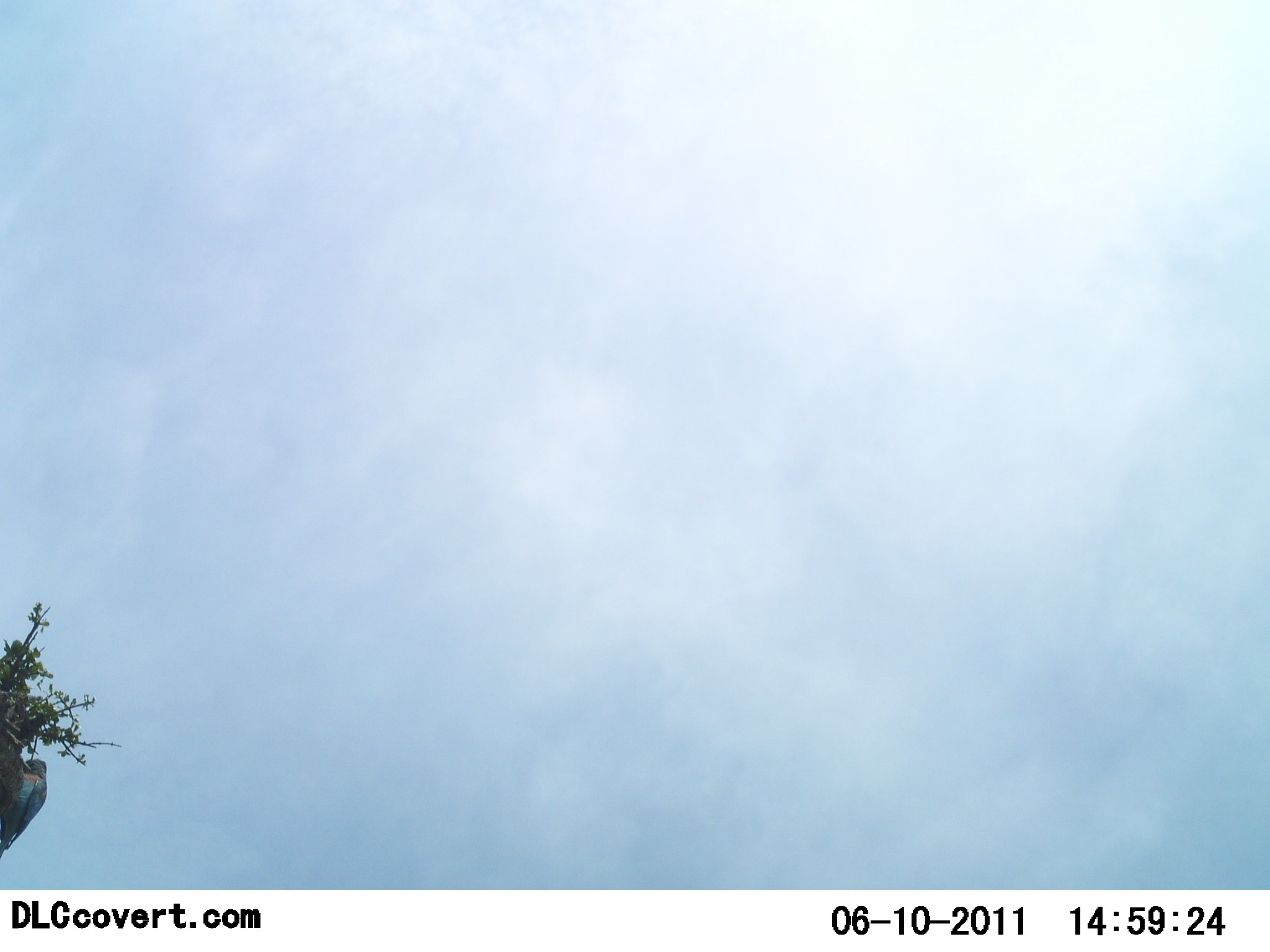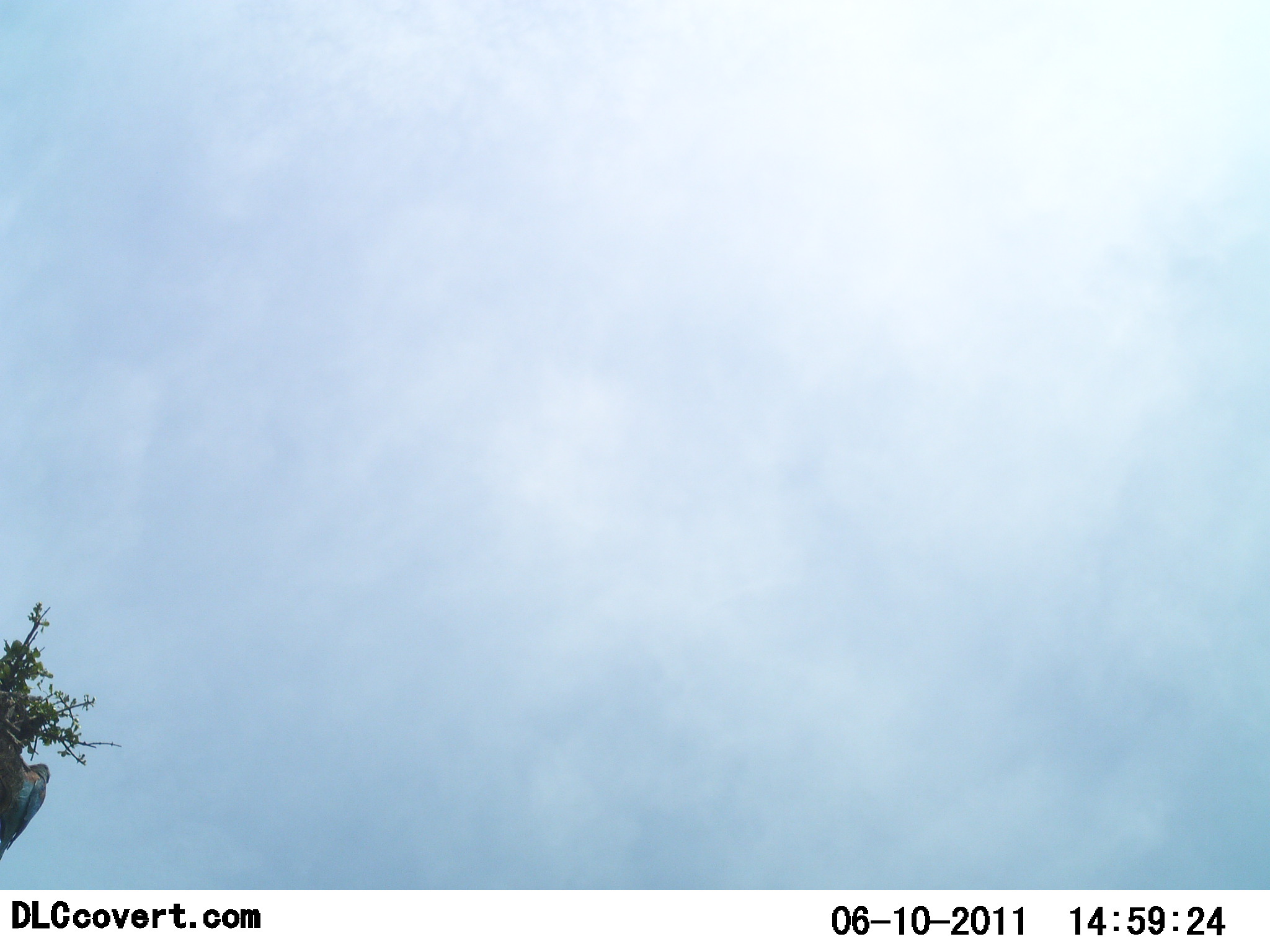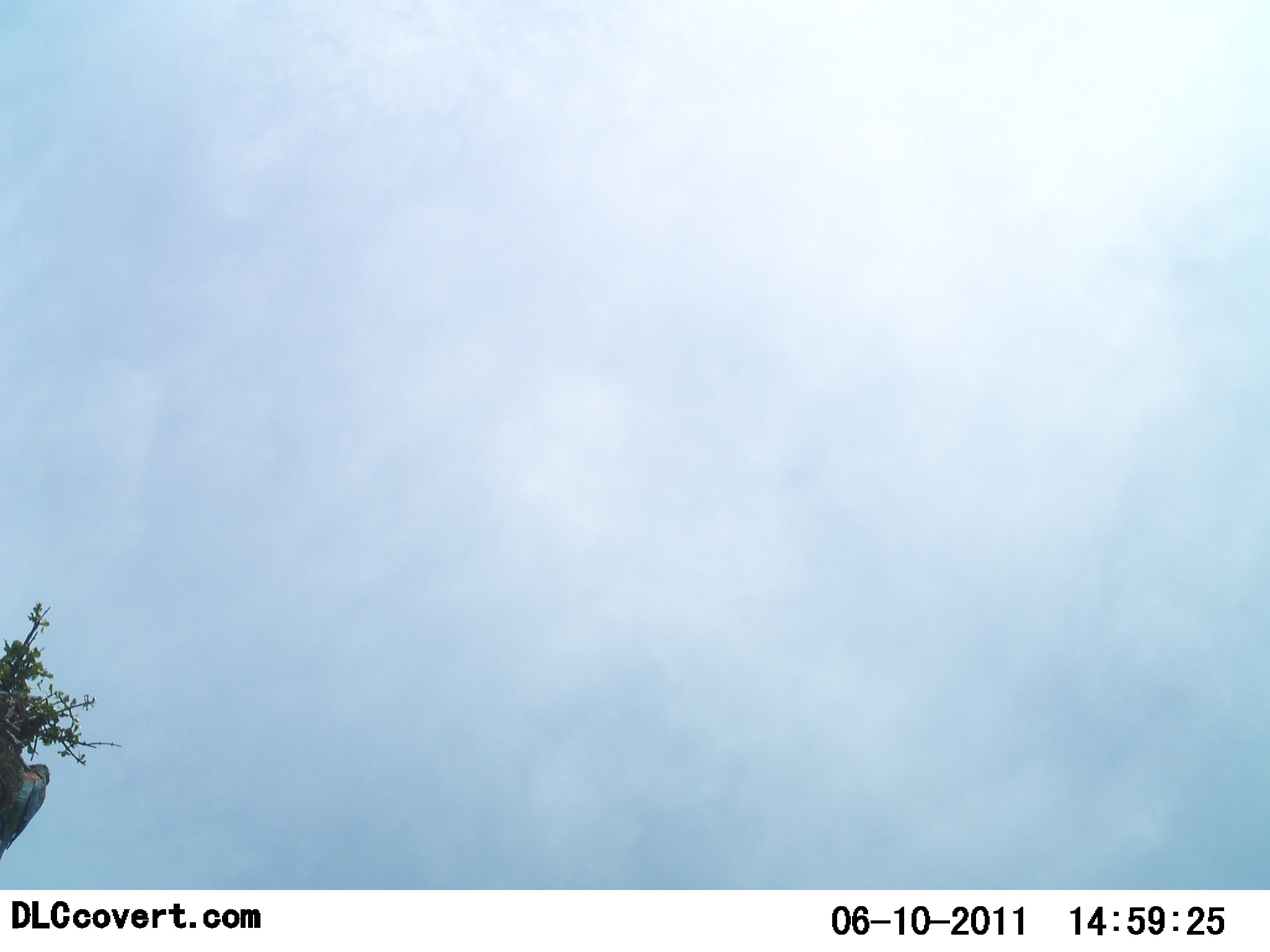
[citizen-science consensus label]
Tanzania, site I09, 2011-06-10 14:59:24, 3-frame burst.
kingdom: Animalia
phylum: Chordata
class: Aves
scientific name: Aves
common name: bird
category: otherbird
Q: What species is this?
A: Otherbird (bird) (Aves).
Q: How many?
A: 1.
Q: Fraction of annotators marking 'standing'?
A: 36%.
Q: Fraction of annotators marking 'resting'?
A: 55%.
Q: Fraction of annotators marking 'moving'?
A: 9%.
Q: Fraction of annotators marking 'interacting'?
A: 0%.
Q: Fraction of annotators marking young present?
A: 0%.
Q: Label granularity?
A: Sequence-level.